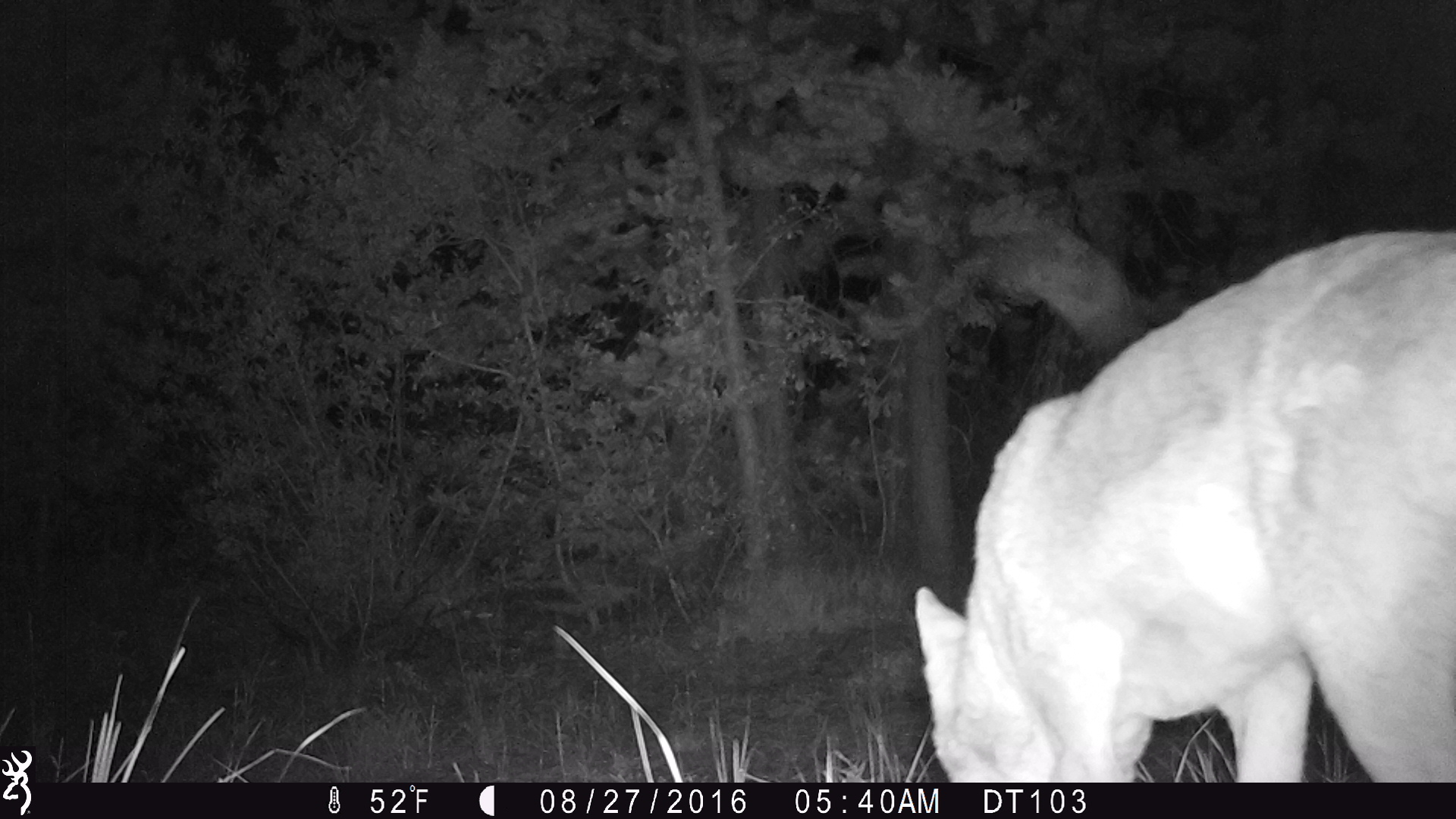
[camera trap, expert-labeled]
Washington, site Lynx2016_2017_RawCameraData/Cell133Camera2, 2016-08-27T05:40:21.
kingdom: Animalia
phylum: Chordata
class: Mammalia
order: Carnivora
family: Canidae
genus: Canis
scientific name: Canis latrans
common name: coyote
Canis latrans (coyote). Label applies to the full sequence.